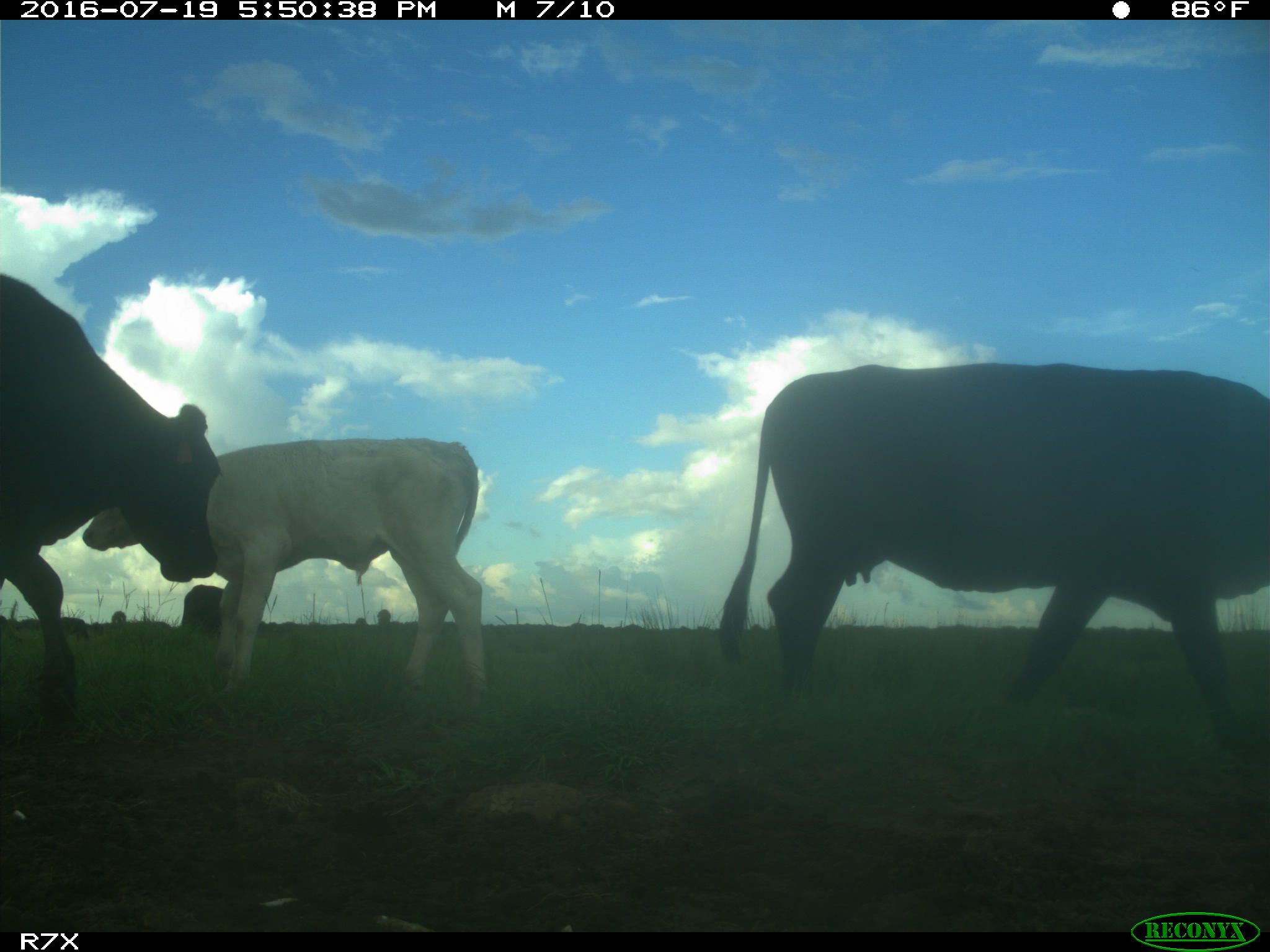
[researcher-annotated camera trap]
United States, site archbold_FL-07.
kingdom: Animalia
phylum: Chordata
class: Mammalia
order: Artiodactyla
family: Bovidae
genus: Bos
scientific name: Bos taurus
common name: domestic cow